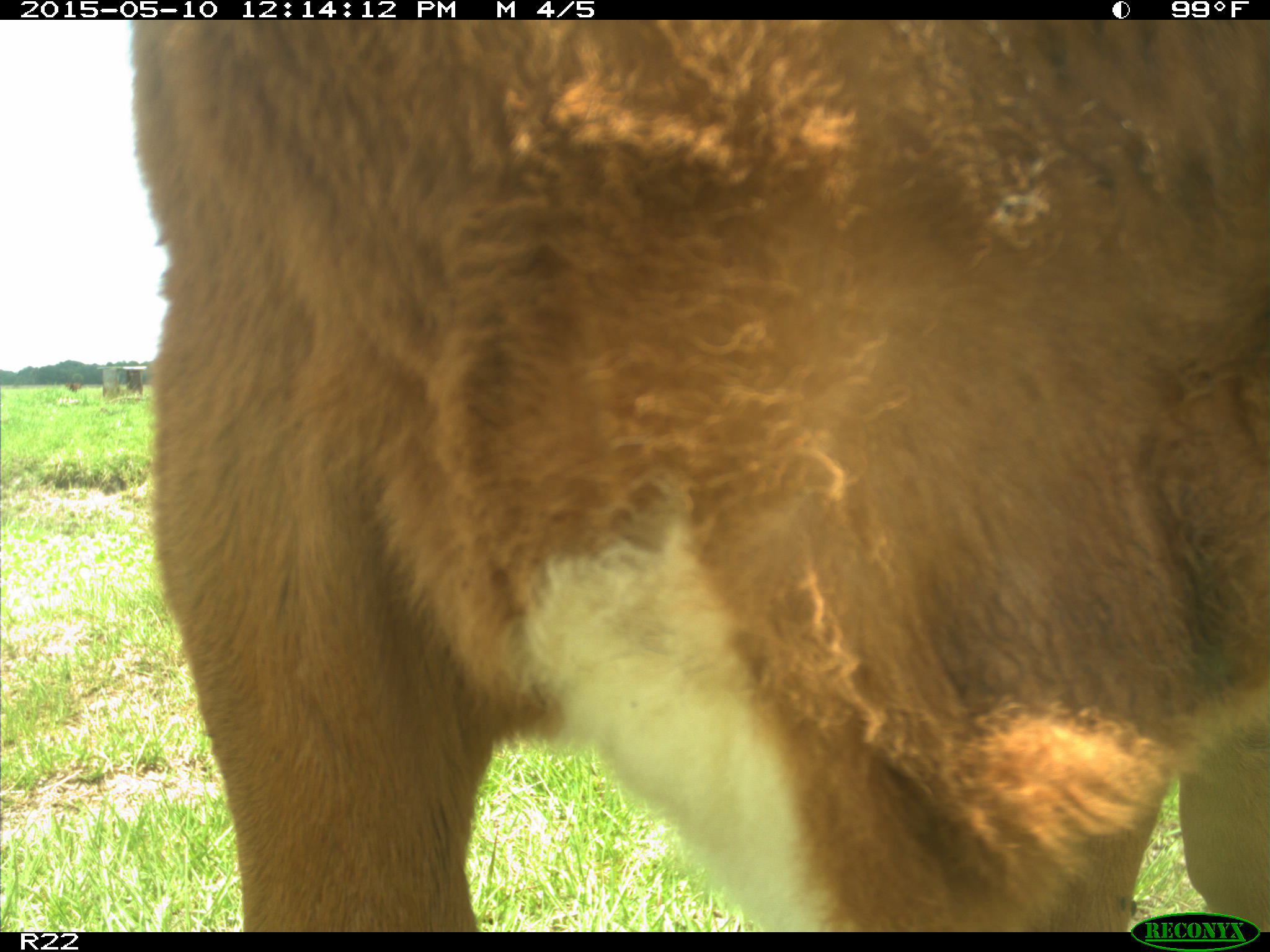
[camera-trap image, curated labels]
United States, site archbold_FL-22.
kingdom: Animalia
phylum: Chordata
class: Mammalia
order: Artiodactyla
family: Bovidae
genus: Bos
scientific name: Bos taurus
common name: domestic cow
Bos taurus (domestic cow).